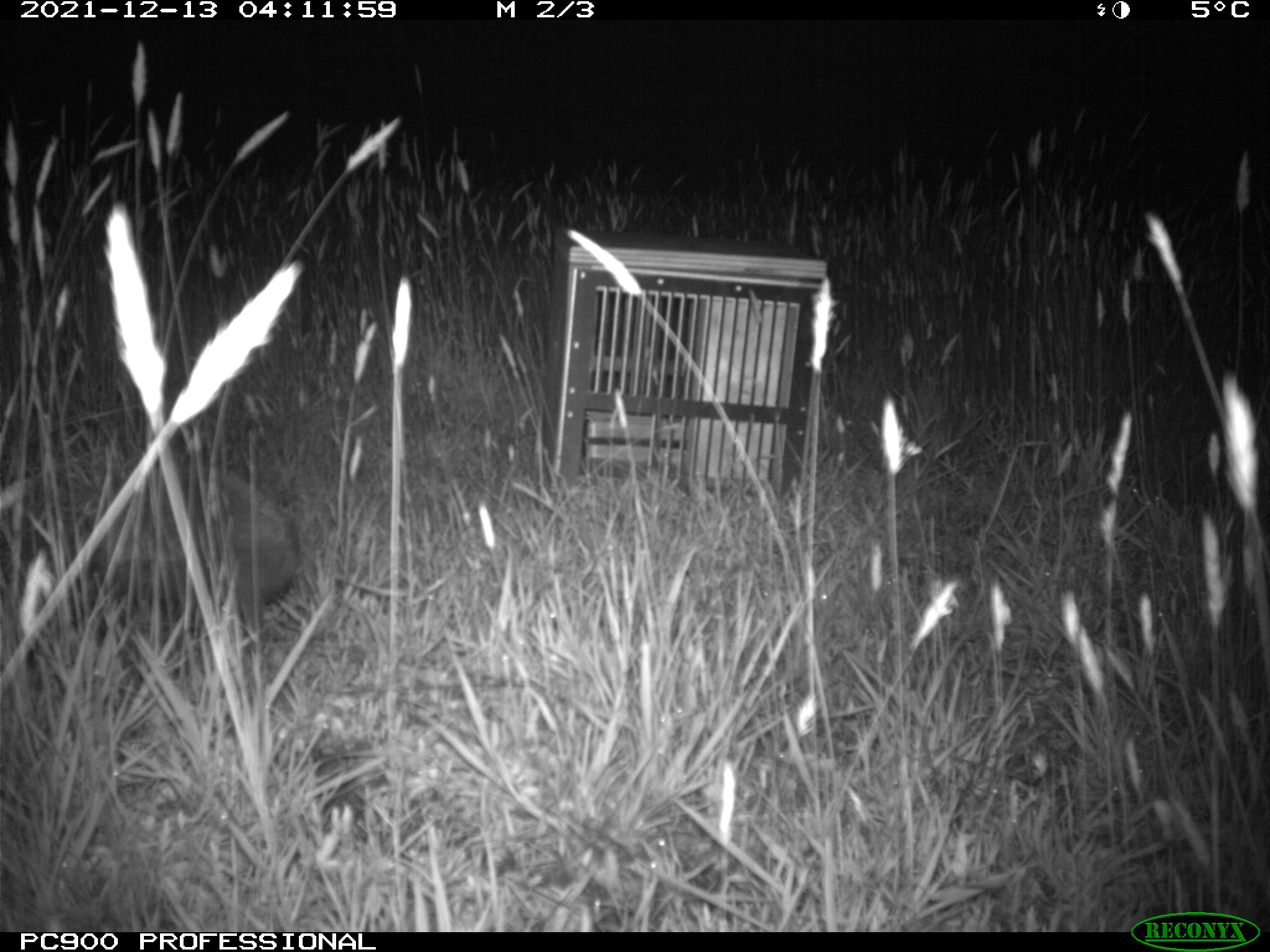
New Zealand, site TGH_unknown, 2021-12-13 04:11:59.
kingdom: Animalia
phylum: Chordata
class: Mammalia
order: Eulipotyphla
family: Erinaceidae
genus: Erinaceus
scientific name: Erinaceus europaeus europaeus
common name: european hedgehog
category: hedgehog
Hedgehog (european hedgehog) (Erinaceus europaeus europaeus).